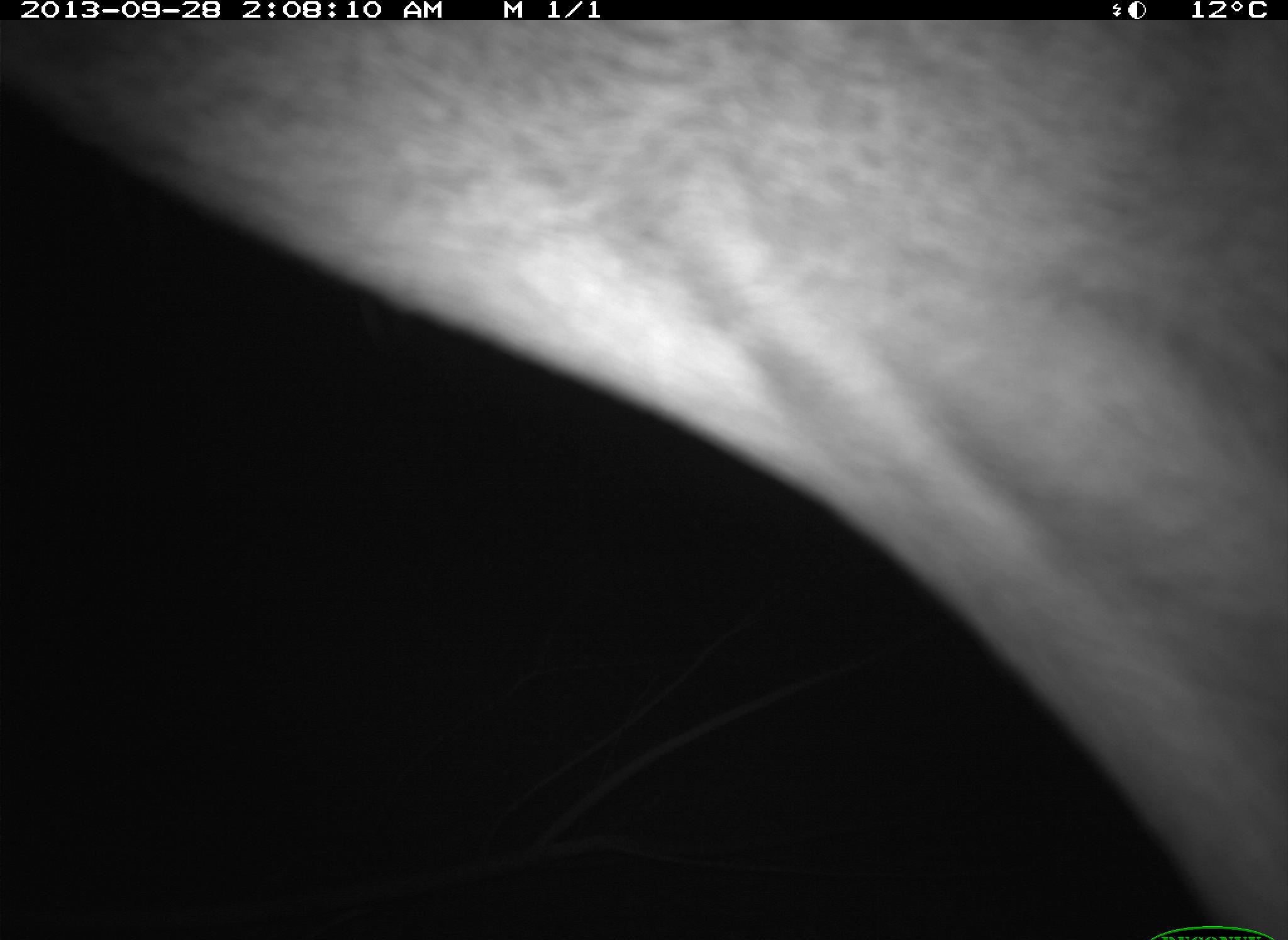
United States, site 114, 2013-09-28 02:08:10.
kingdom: Animalia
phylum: Chordata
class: Mammalia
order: Artiodactyla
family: Cervidae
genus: Odocoileus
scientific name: Odocoileus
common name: deer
Deer (Odocoileus).